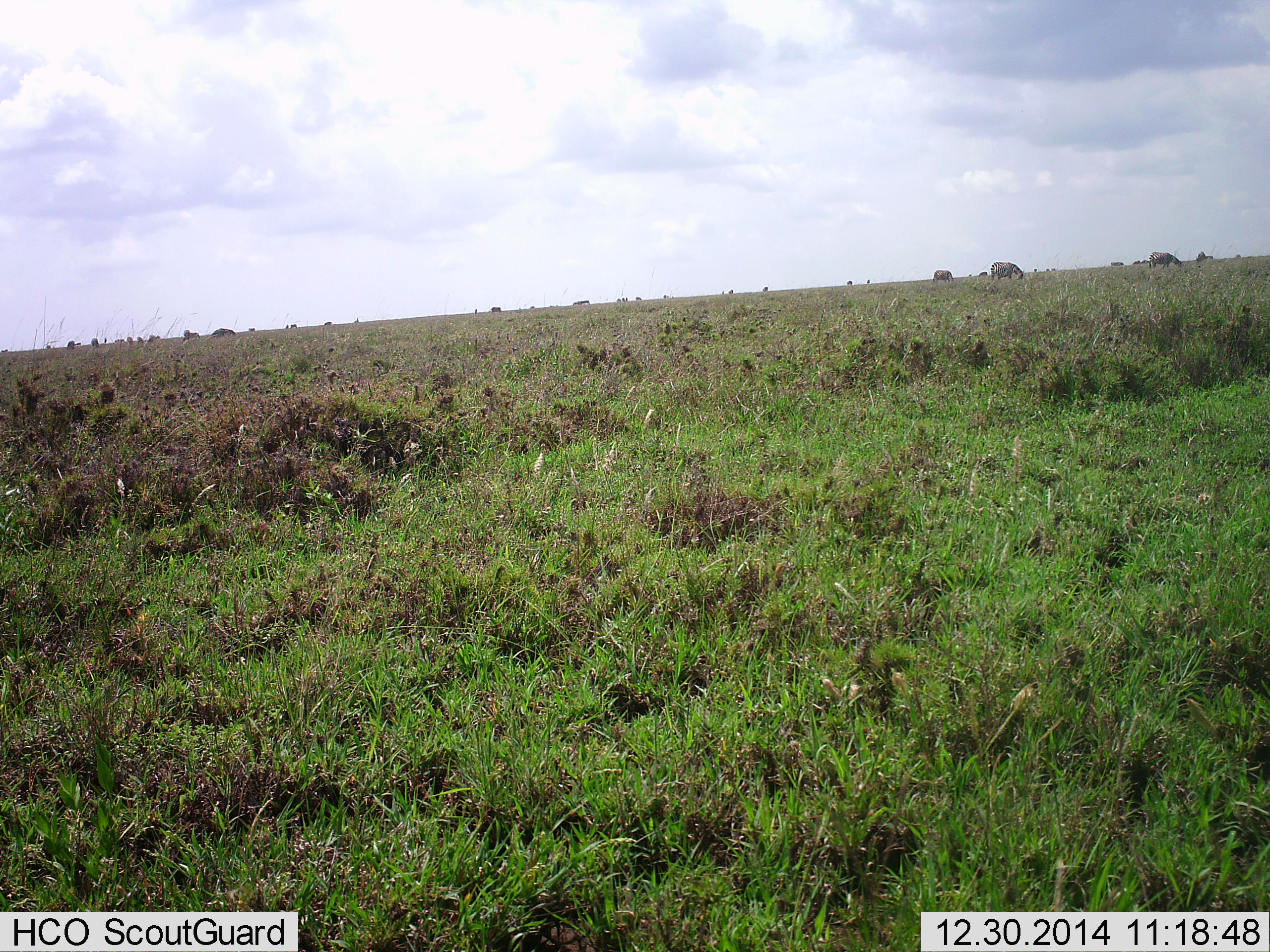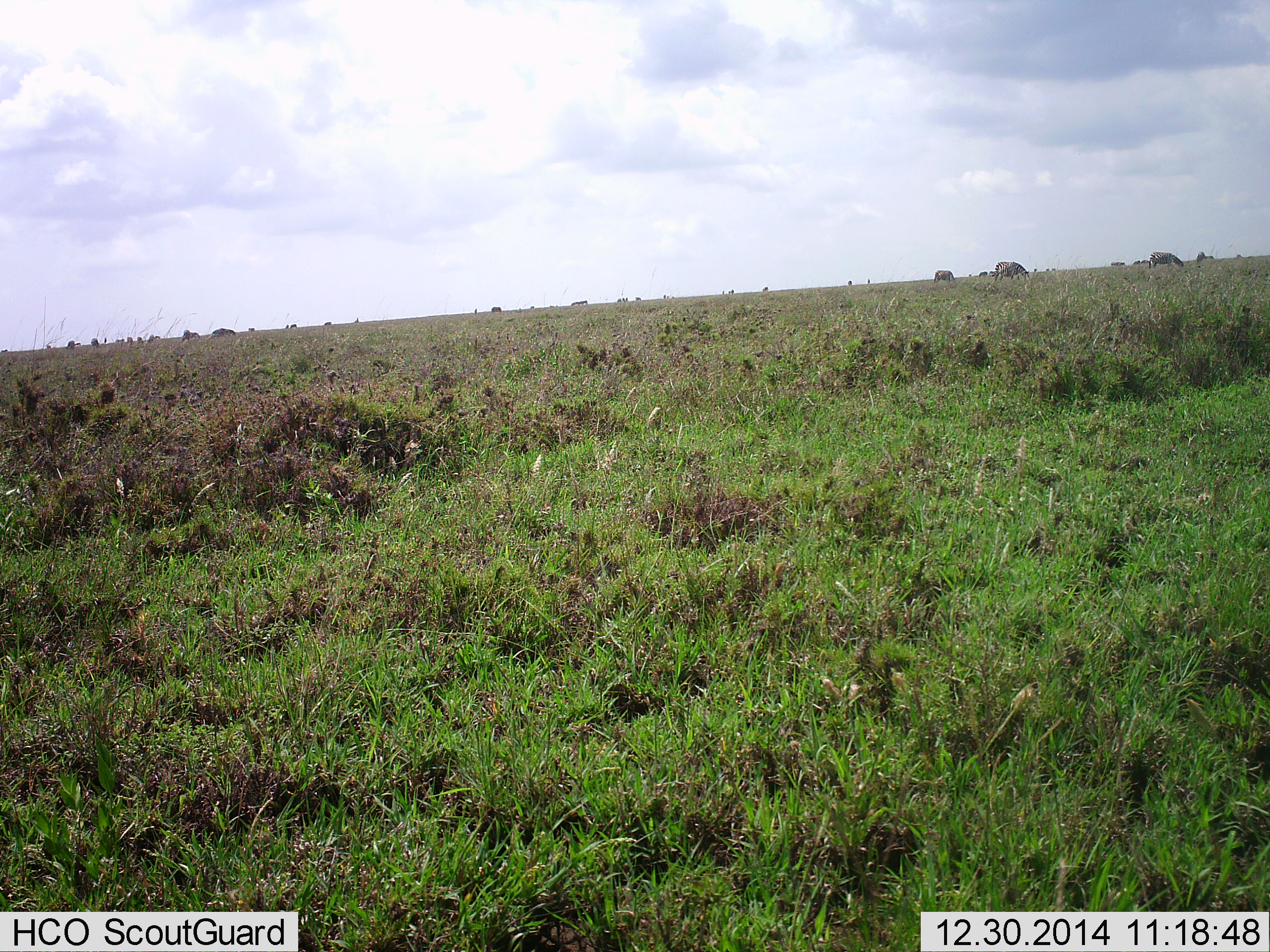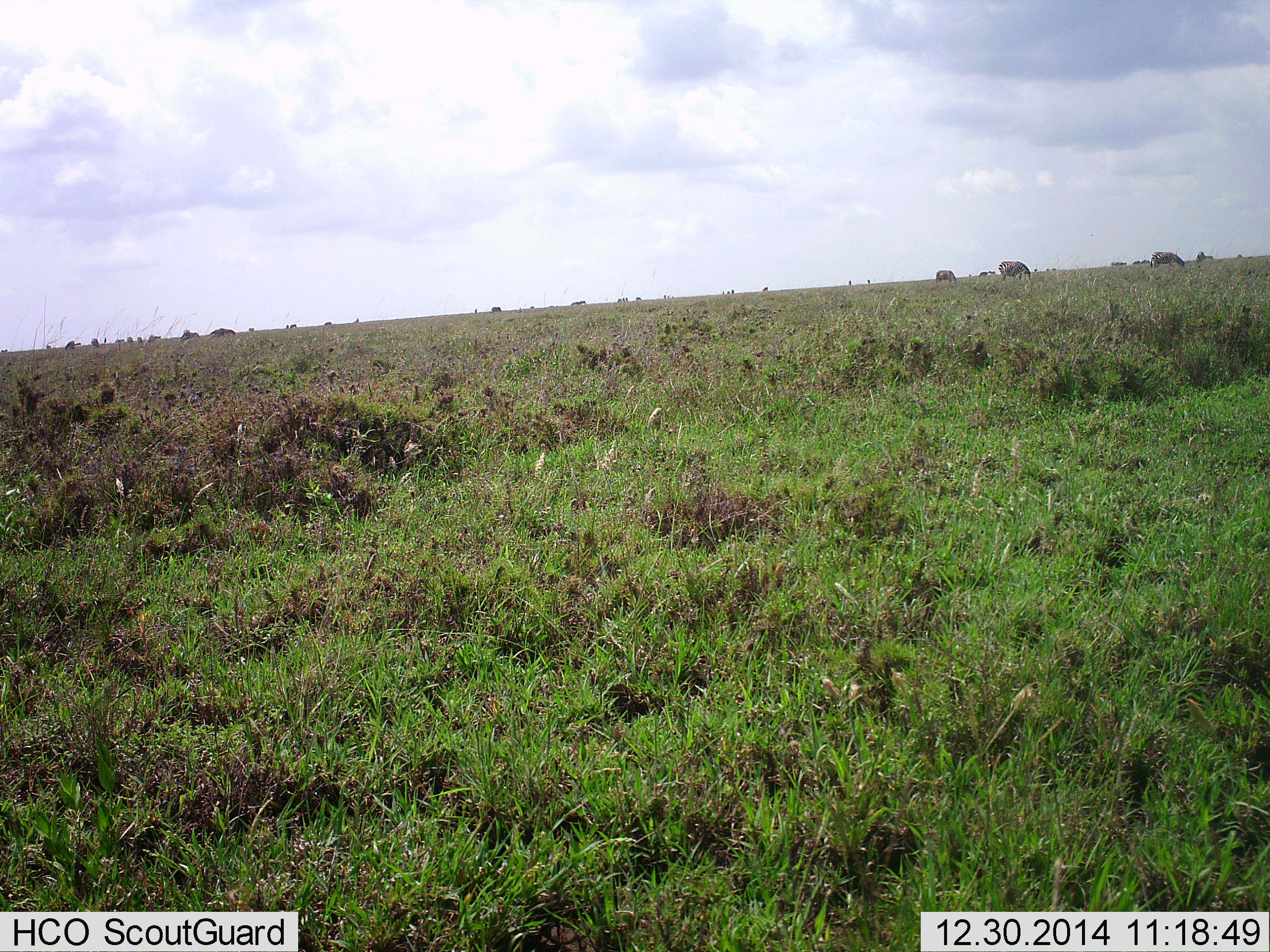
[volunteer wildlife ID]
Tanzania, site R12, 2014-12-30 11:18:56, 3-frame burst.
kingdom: Animalia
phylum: Chordata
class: Mammalia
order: Perissodactyla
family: Equidae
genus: Equus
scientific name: Equus quagga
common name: plains zebra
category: zebra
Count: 11-50.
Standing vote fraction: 25%.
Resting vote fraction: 0%.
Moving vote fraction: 38%.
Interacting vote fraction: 0%.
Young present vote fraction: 0%.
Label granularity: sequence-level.